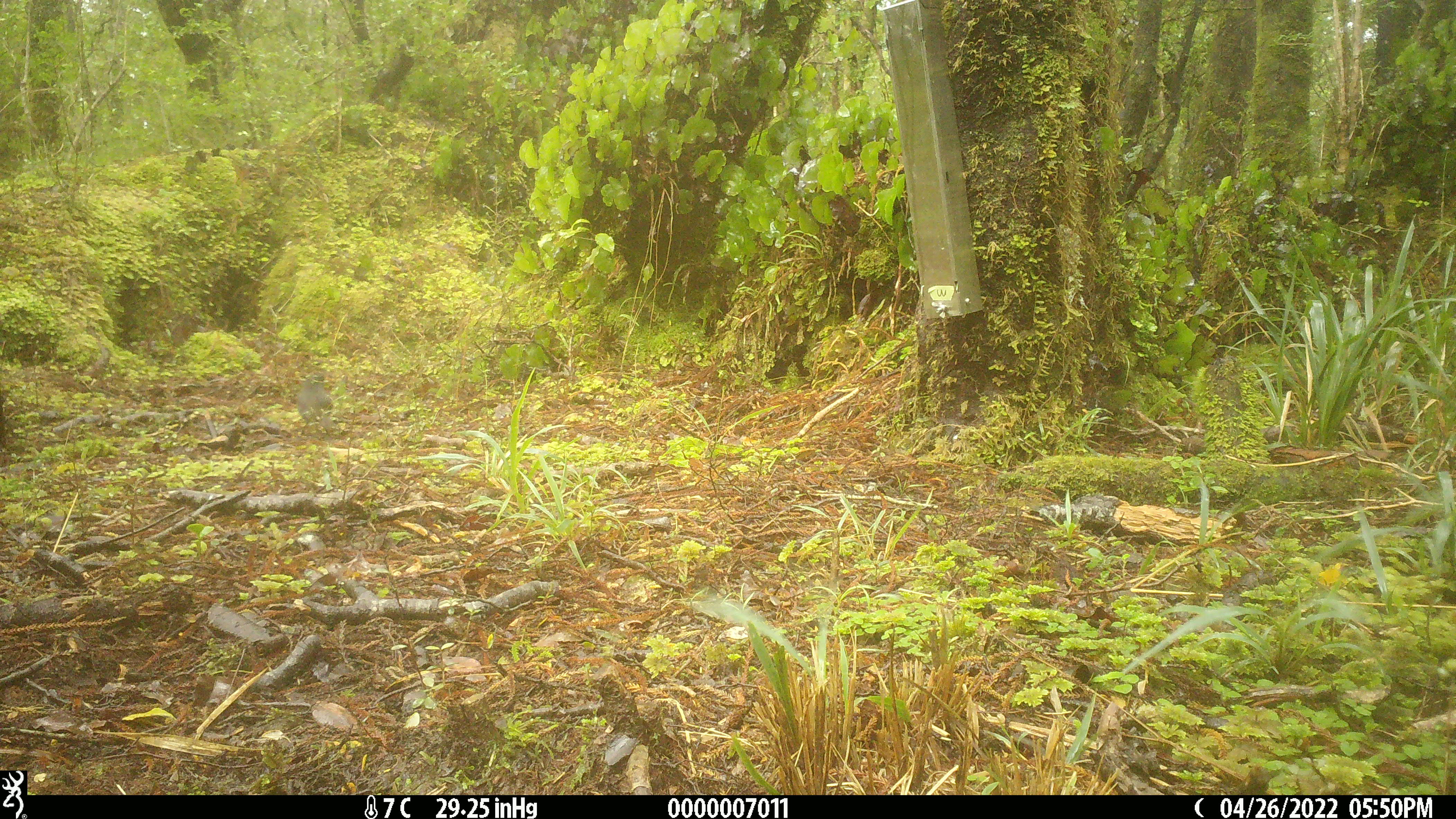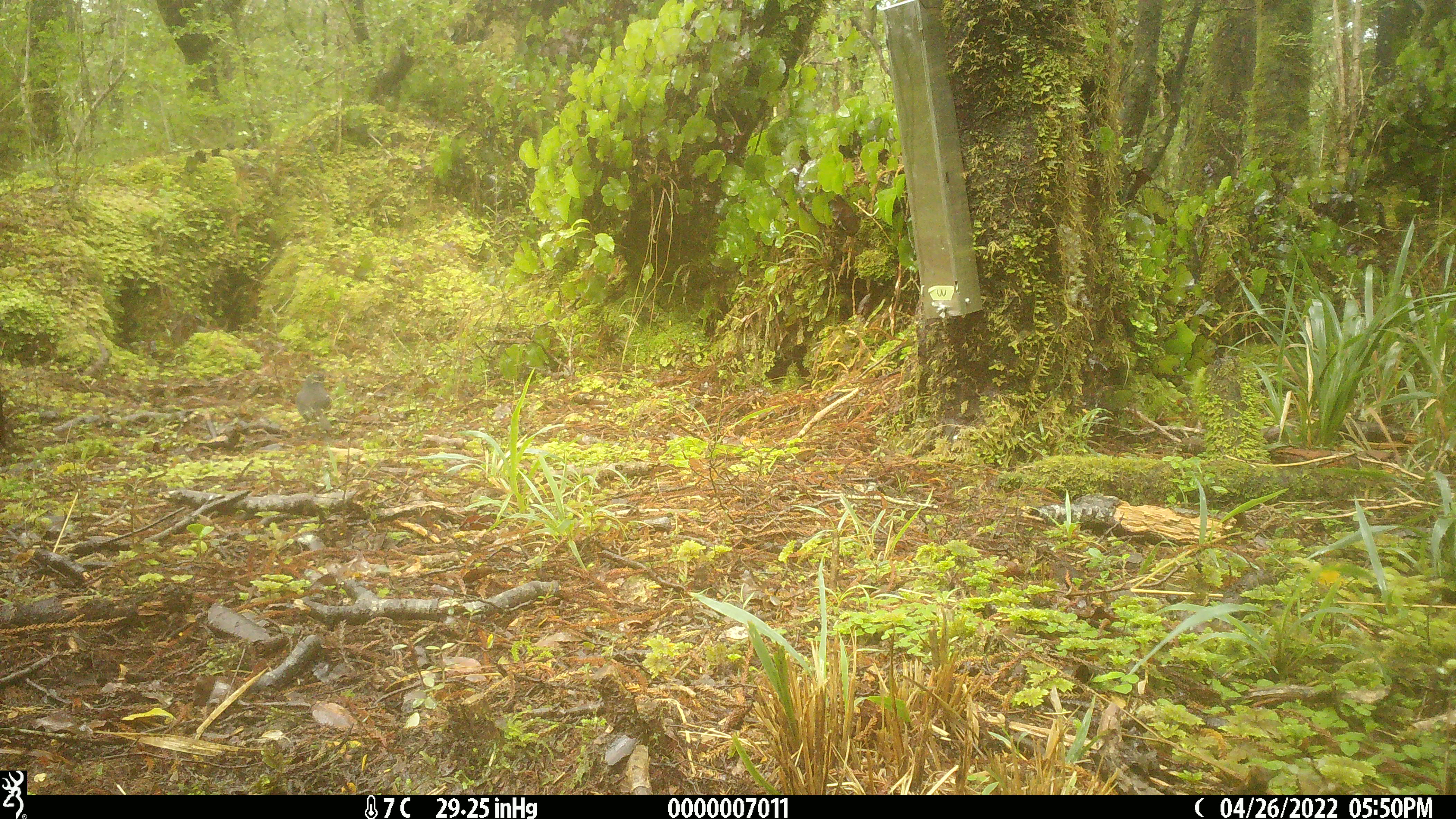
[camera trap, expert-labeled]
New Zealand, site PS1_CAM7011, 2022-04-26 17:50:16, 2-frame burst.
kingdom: Animalia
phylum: Chordata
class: Aves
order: Passeriformes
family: Petroicidae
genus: Petroica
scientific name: Petroica australis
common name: new zealand robin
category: robin